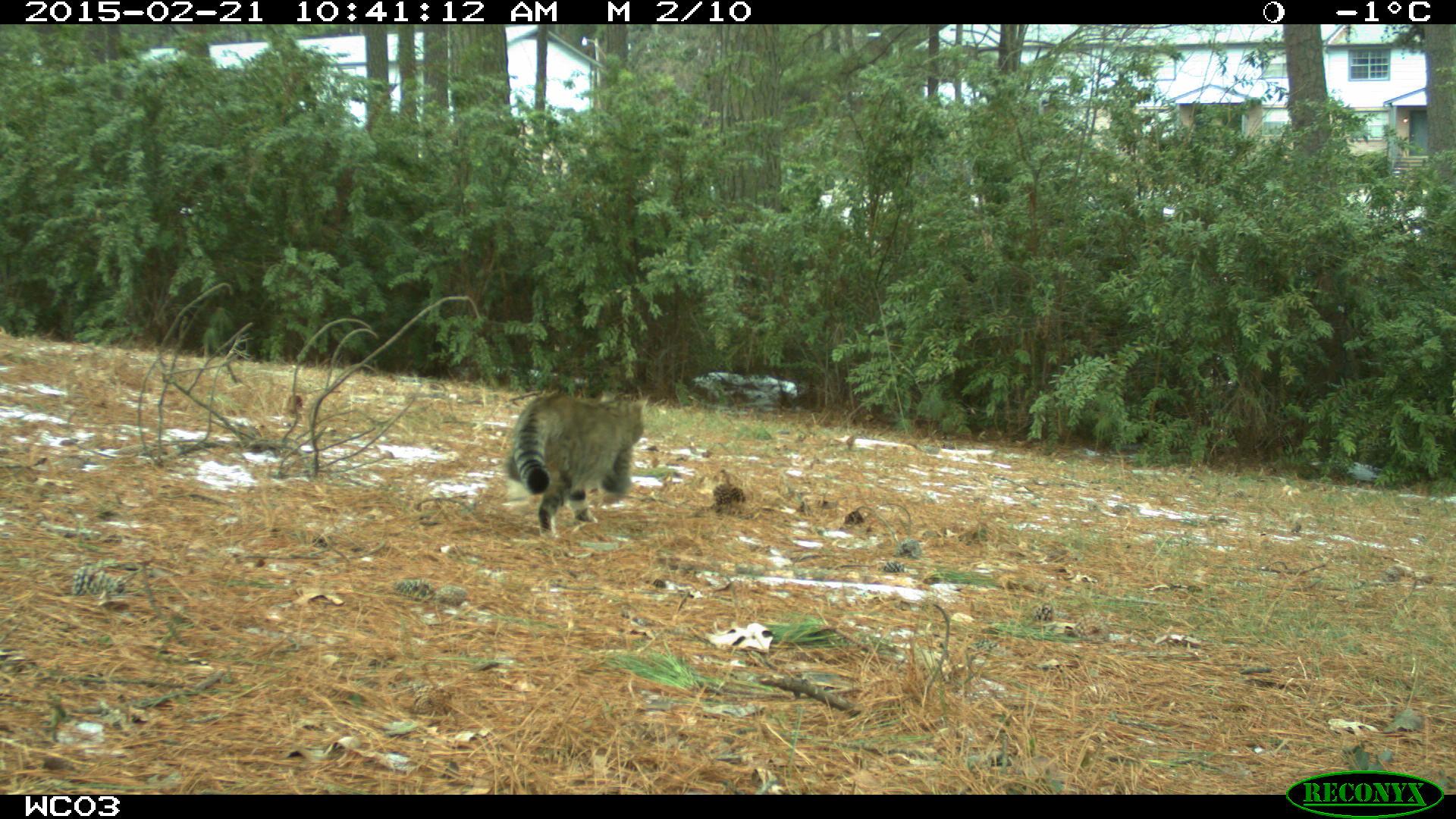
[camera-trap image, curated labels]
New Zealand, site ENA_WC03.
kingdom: Animalia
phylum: Chordata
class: Mammalia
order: Carnivora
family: Felidae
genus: Felis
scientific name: Felis catus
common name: domestic cat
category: cat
Cat (domestic cat) (Felis catus).